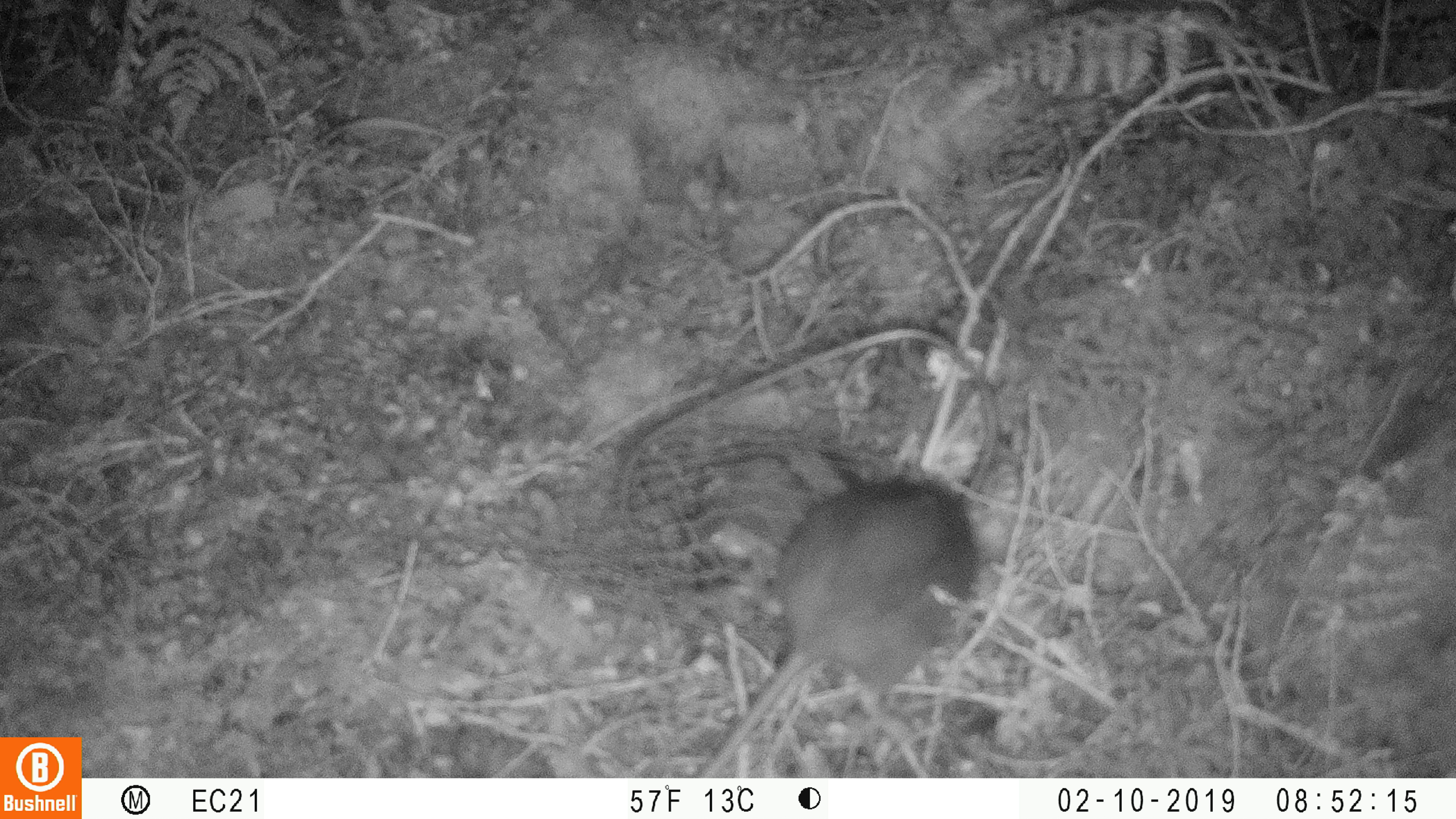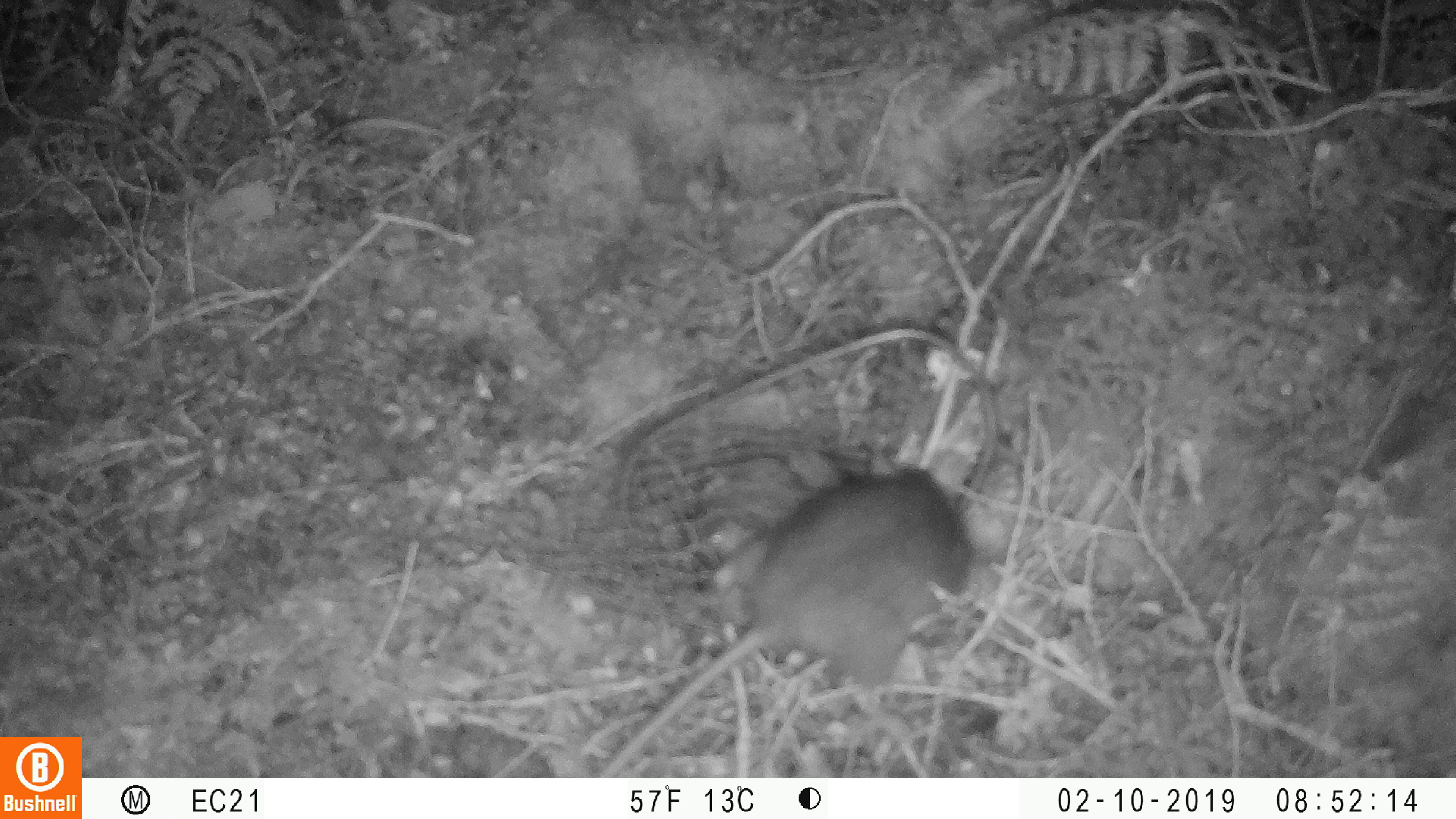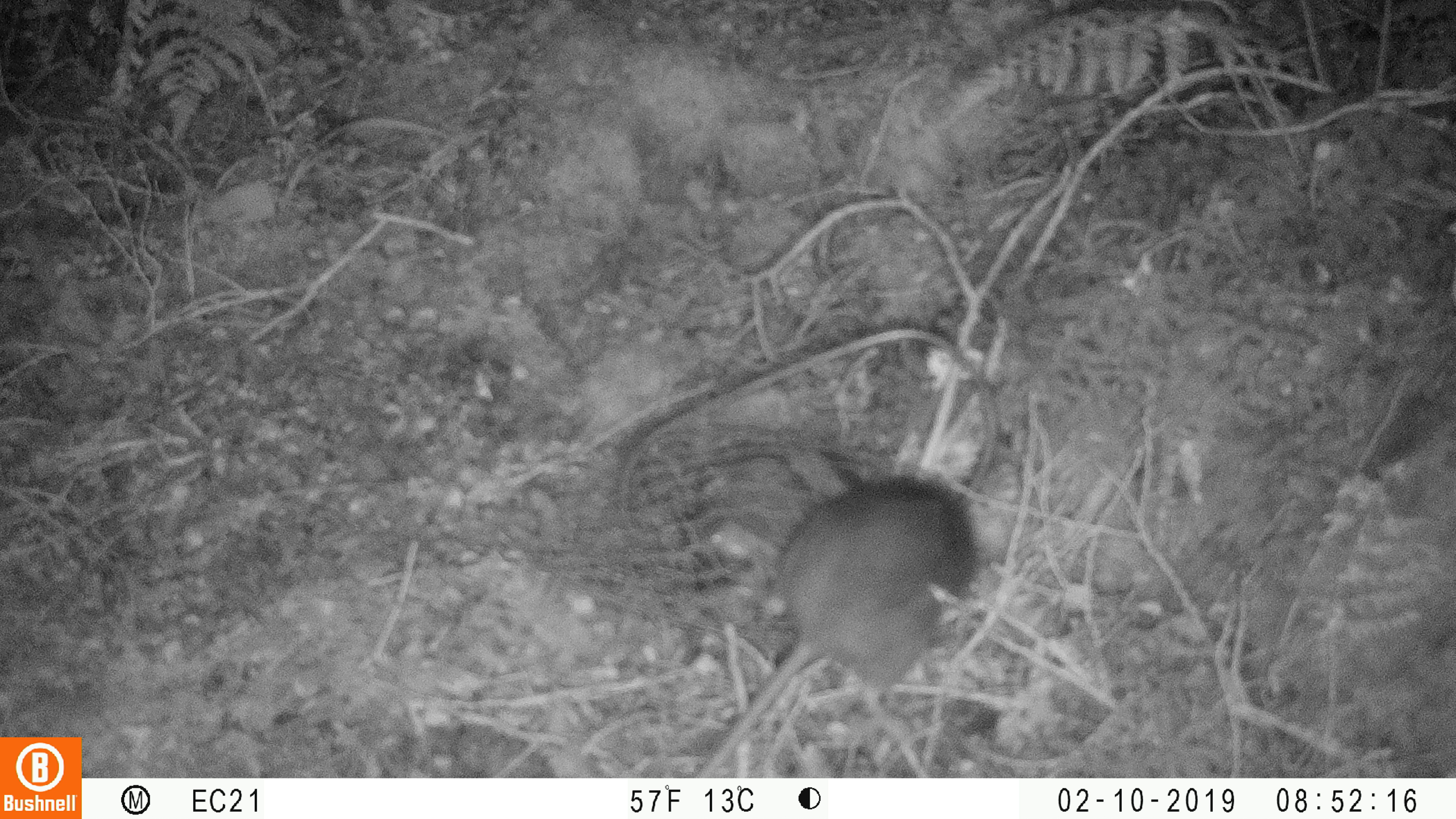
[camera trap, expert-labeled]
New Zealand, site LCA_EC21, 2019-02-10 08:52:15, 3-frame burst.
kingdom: Animalia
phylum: Chordata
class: Mammalia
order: Rodentia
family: Muridae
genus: Rattus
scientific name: Rattus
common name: rat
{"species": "rat (Rattus)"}